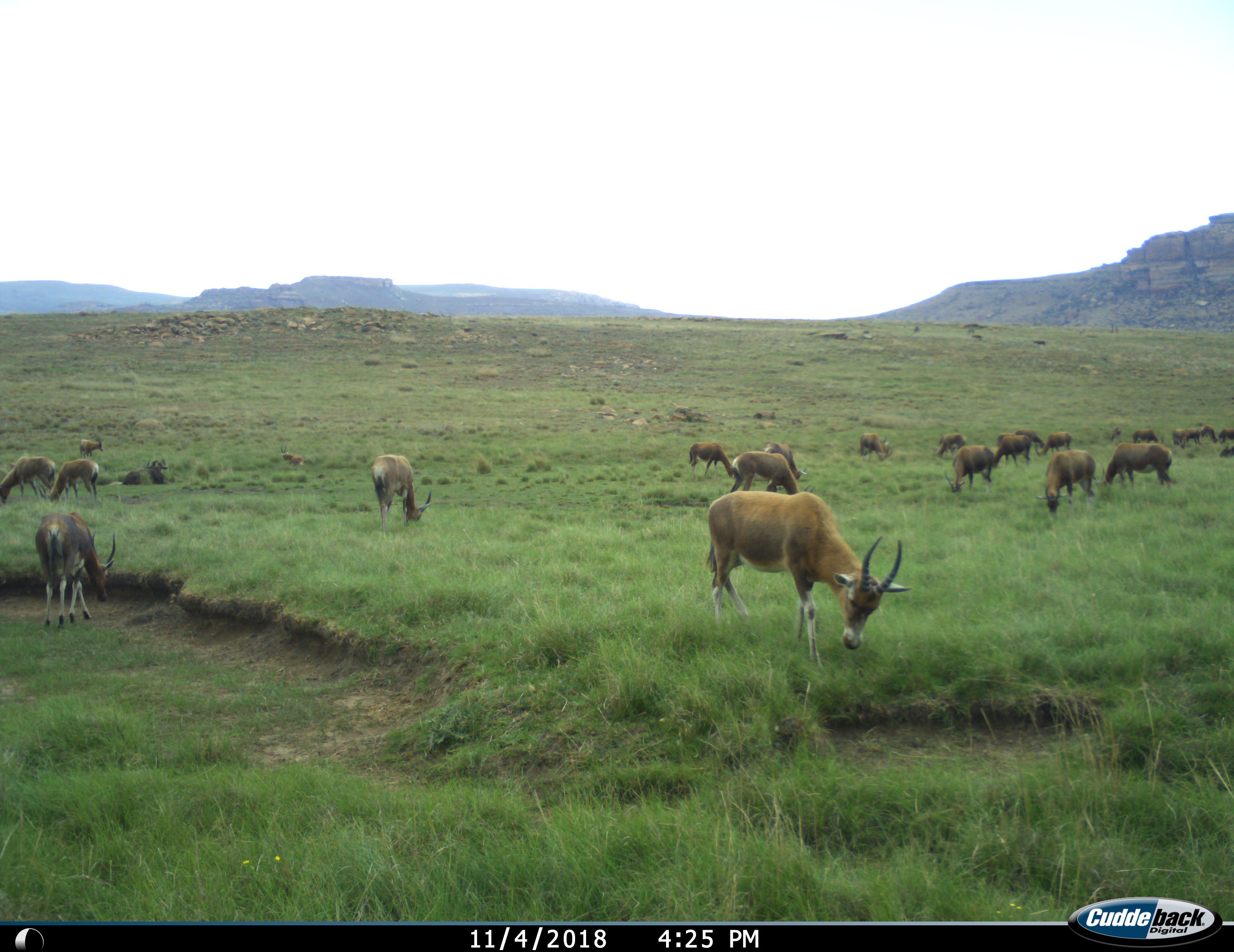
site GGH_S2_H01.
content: unidentified animal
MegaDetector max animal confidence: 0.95